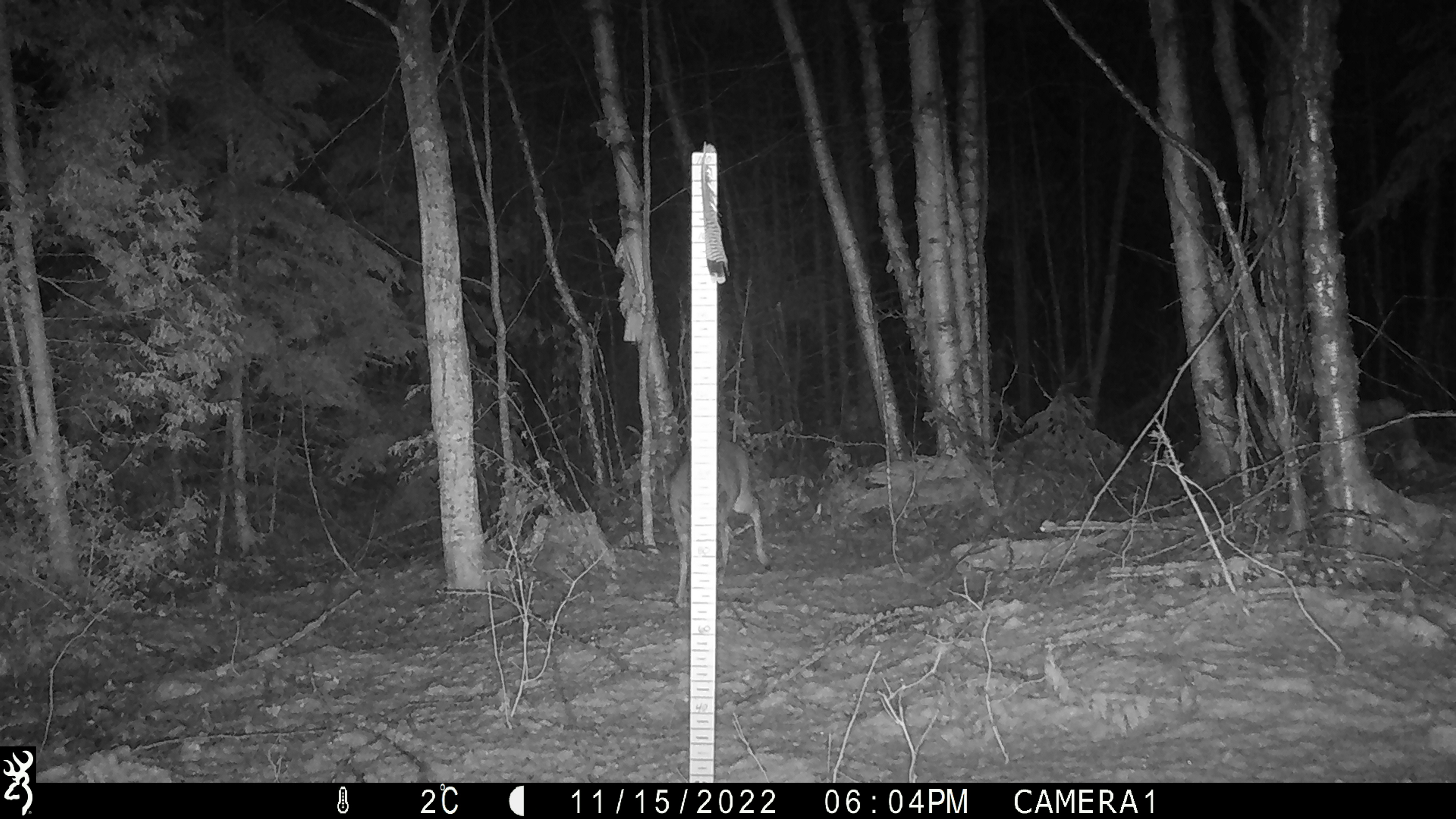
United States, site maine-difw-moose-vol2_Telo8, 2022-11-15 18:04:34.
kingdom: Animalia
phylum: Chordata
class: Mammalia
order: Artiodactyla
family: Cervidae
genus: Odocoileus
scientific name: Odocoileus virginianus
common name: white-tailed deer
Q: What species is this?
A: White-tailed deer (Odocoileus virginianus).